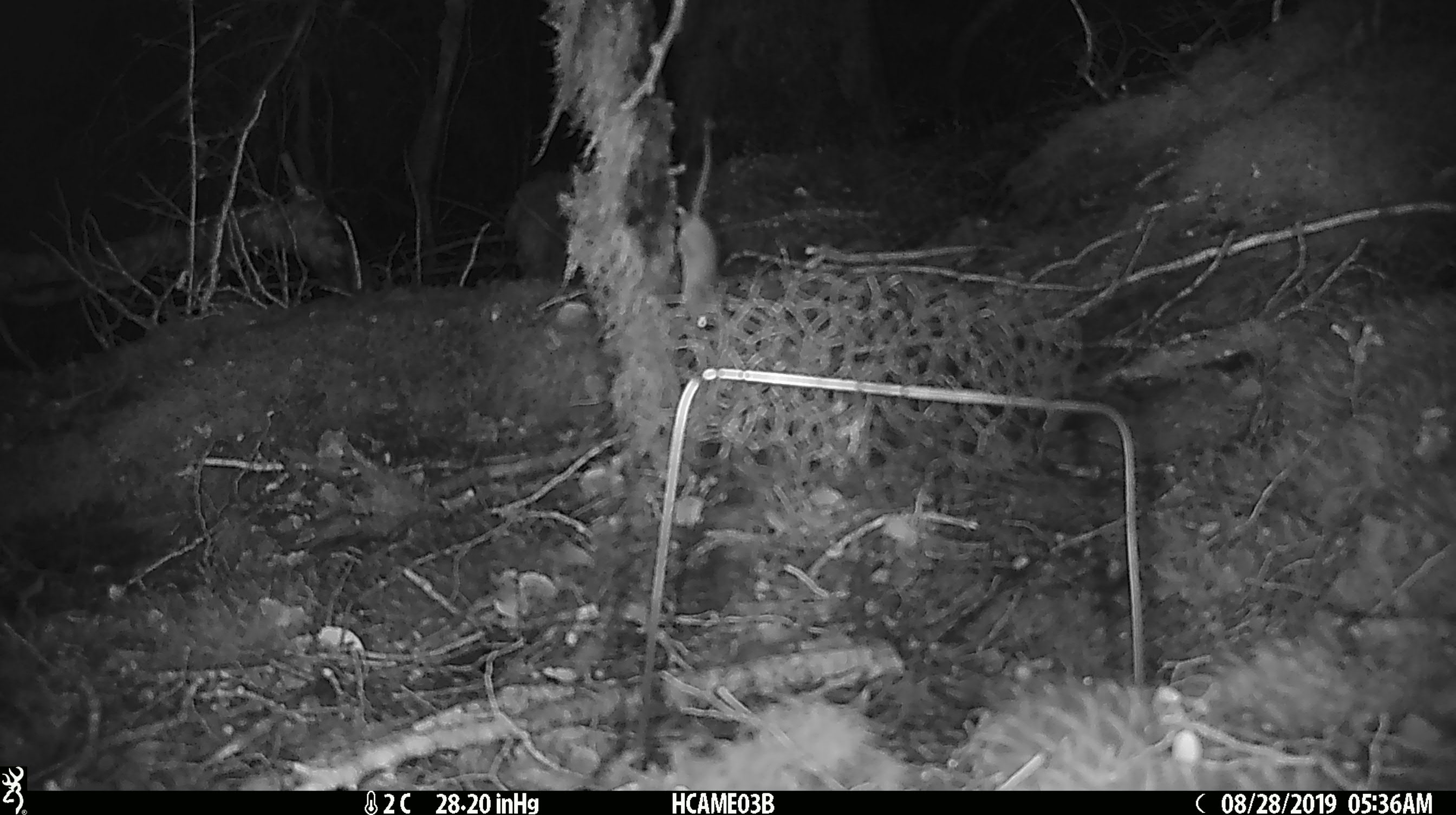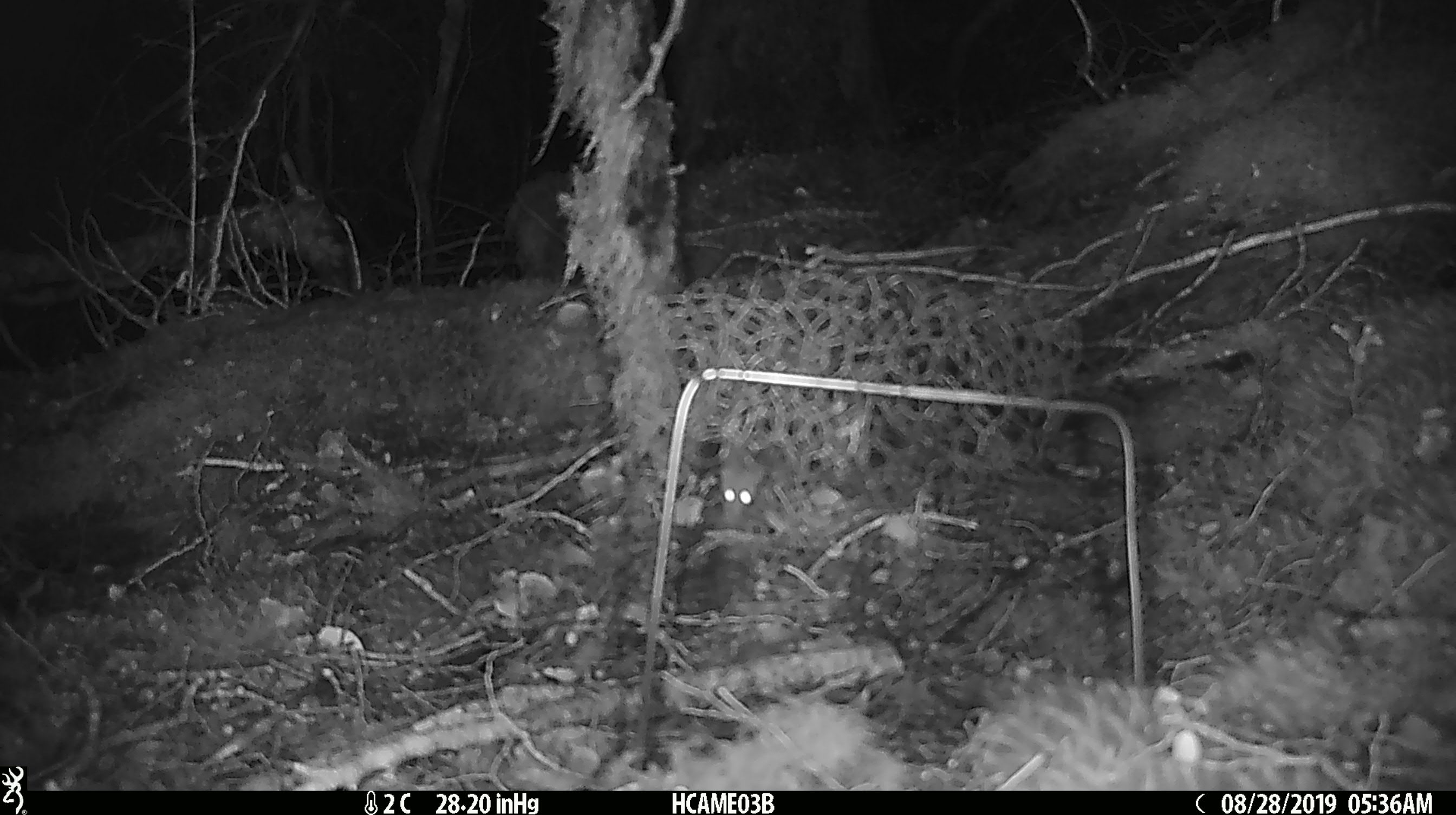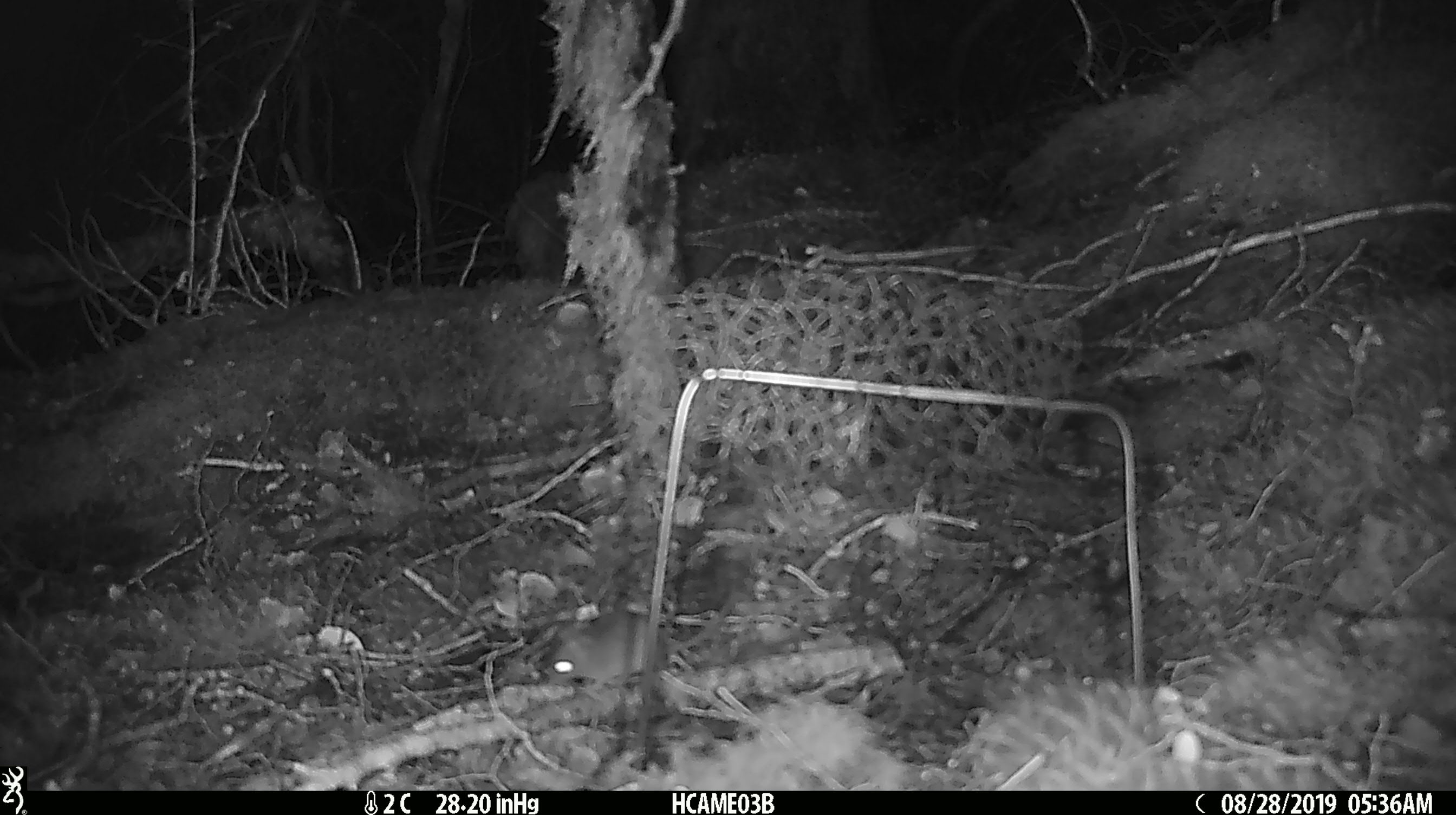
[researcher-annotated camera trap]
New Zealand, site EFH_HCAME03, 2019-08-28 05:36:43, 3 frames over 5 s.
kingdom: Animalia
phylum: Chordata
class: Mammalia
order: Rodentia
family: Muridae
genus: Mus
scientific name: Mus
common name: mouse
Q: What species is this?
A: Mouse (Mus).